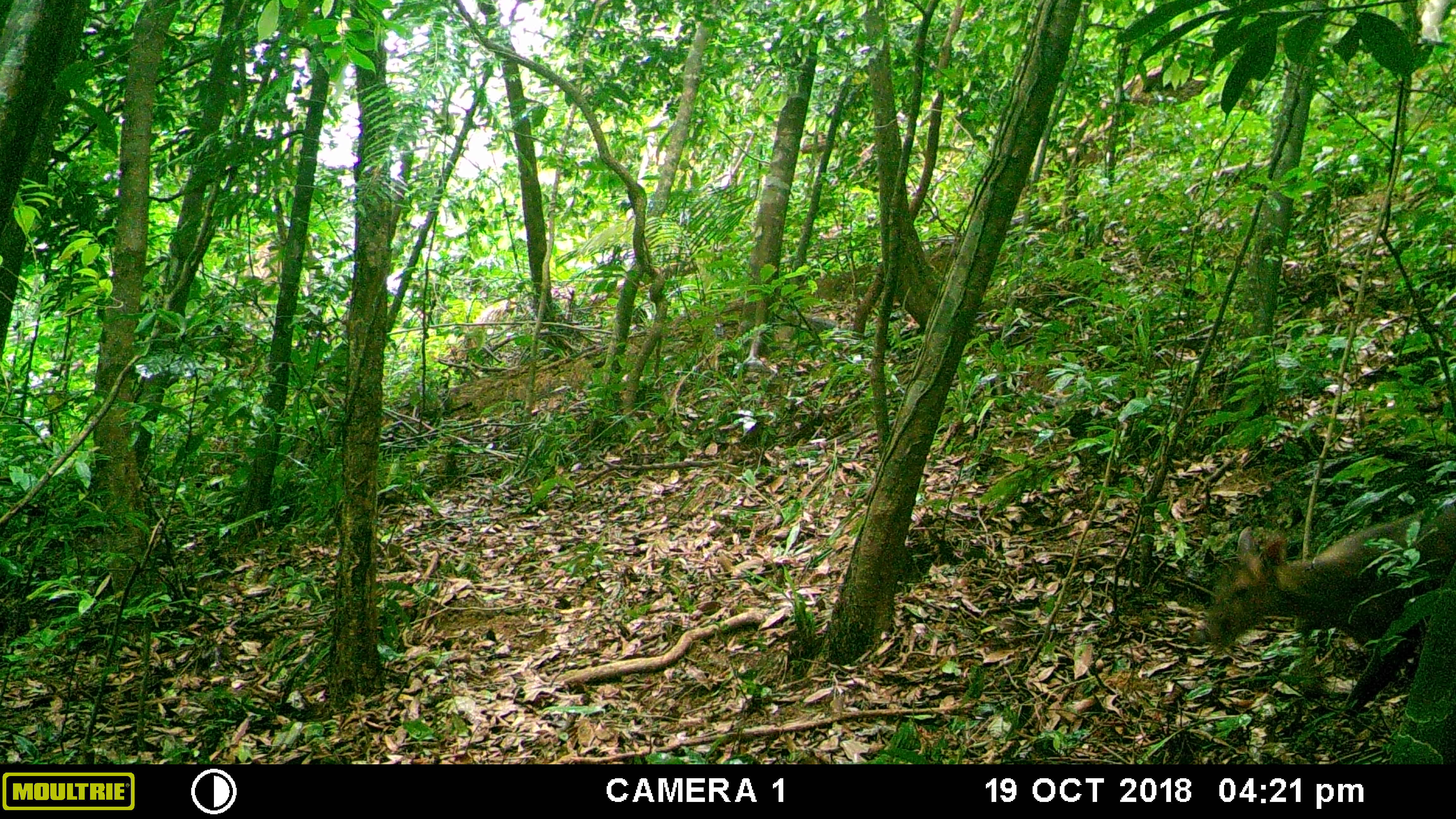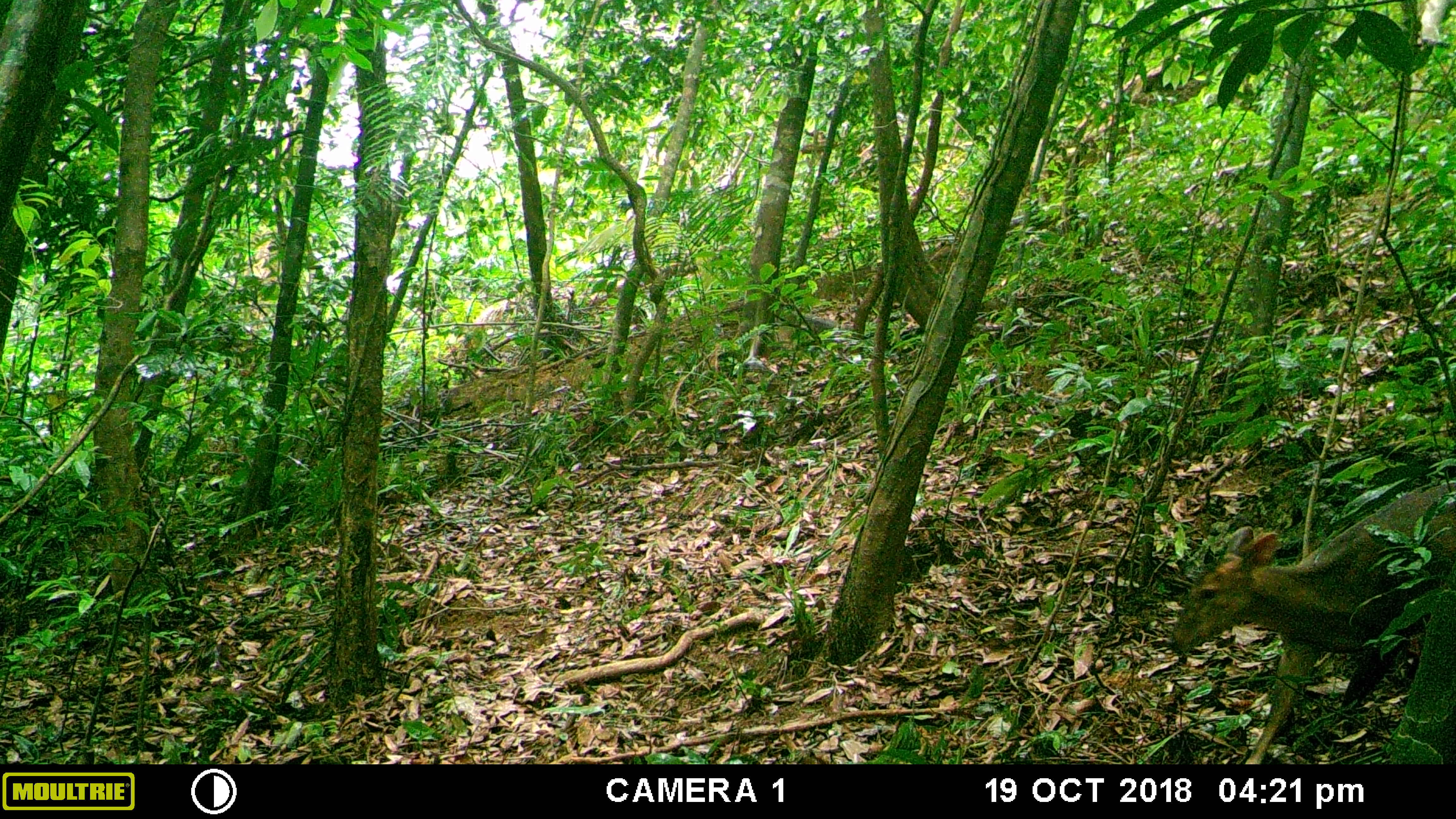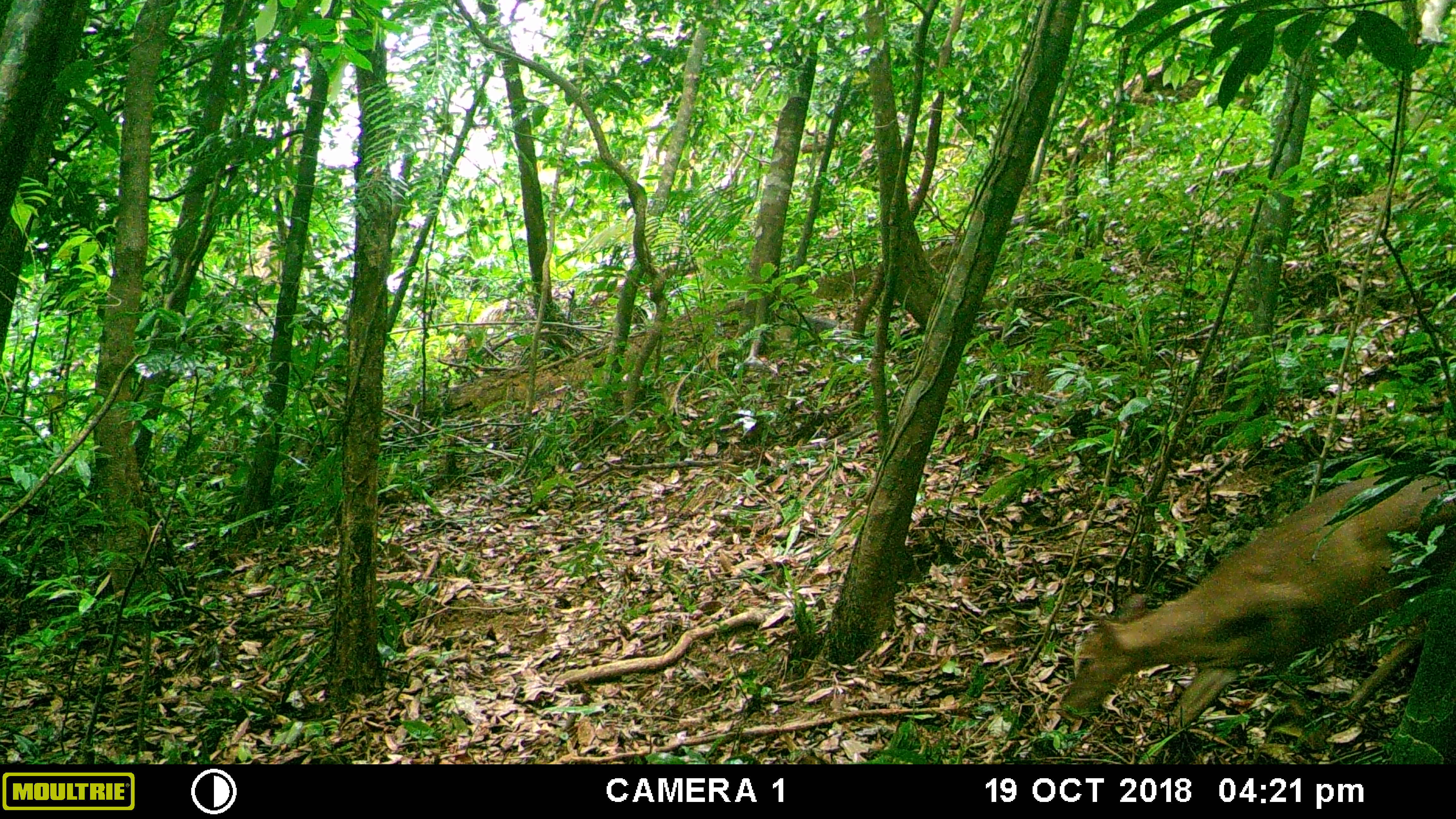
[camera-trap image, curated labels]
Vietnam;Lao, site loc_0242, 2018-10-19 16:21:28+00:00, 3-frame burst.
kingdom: Animalia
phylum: Chordata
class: Mammalia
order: Artiodactyla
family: Cervidae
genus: Muntiacus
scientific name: Muntiacus vuquangensis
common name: large-antlered muntjac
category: large antlered muntjac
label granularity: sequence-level